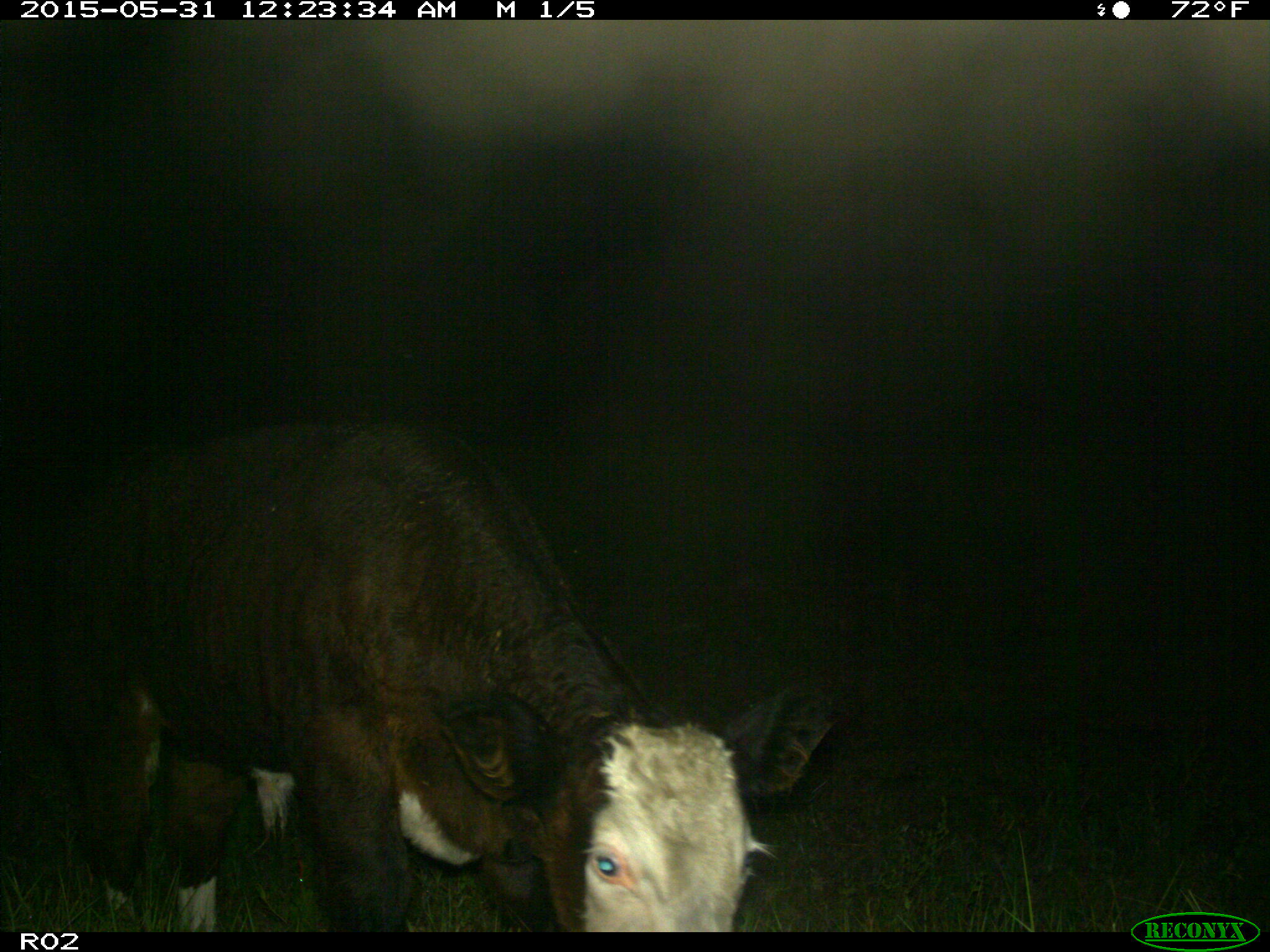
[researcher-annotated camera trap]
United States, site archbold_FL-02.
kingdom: Animalia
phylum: Chordata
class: Mammalia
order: Artiodactyla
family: Bovidae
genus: Bos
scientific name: Bos taurus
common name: domestic cow